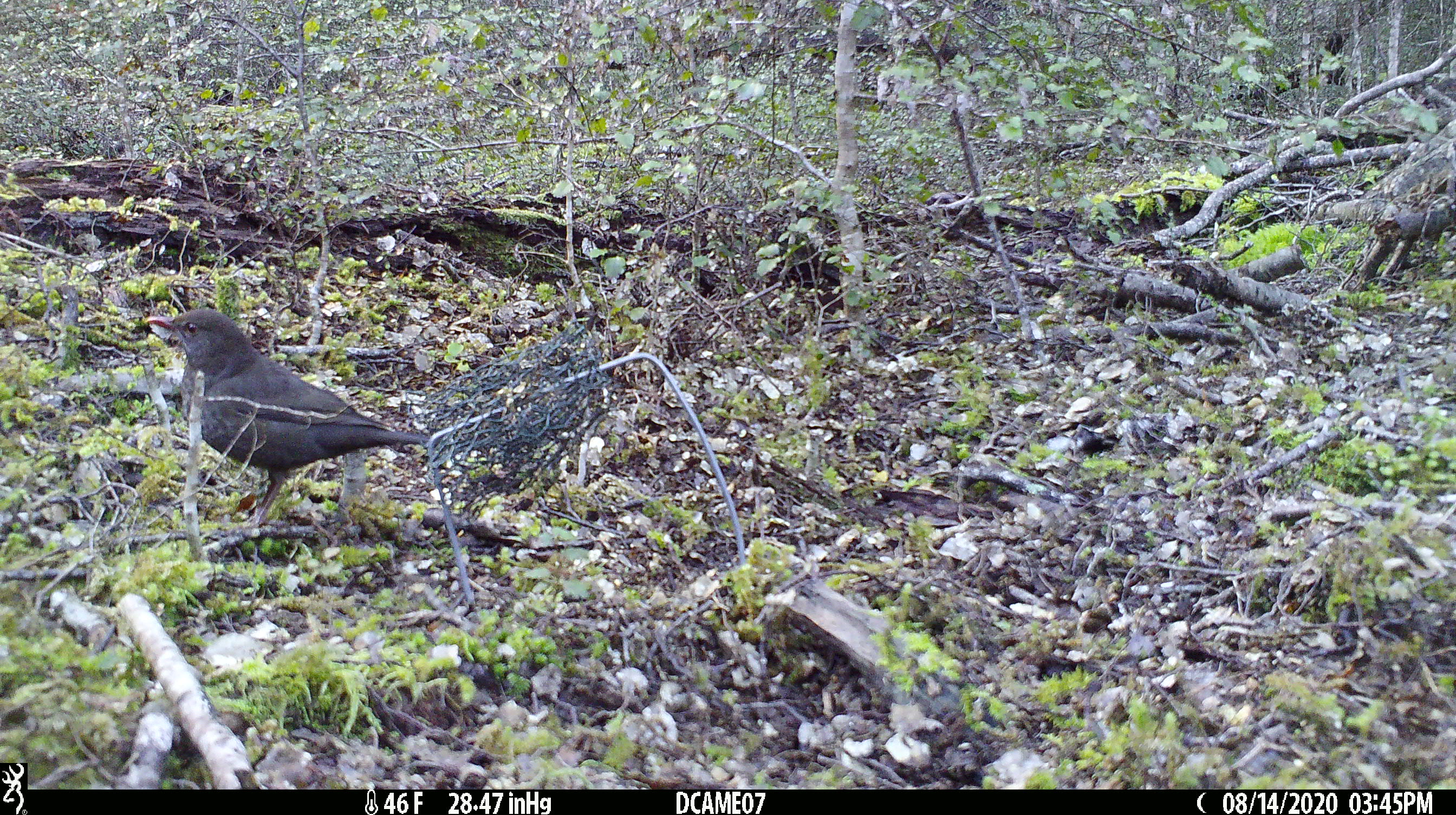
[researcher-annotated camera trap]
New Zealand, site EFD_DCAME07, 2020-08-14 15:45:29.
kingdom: Animalia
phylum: Chordata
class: Aves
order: Passeriformes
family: Turdidae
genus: Turdus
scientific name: Turdus merula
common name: eurasian blackbird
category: blackbird